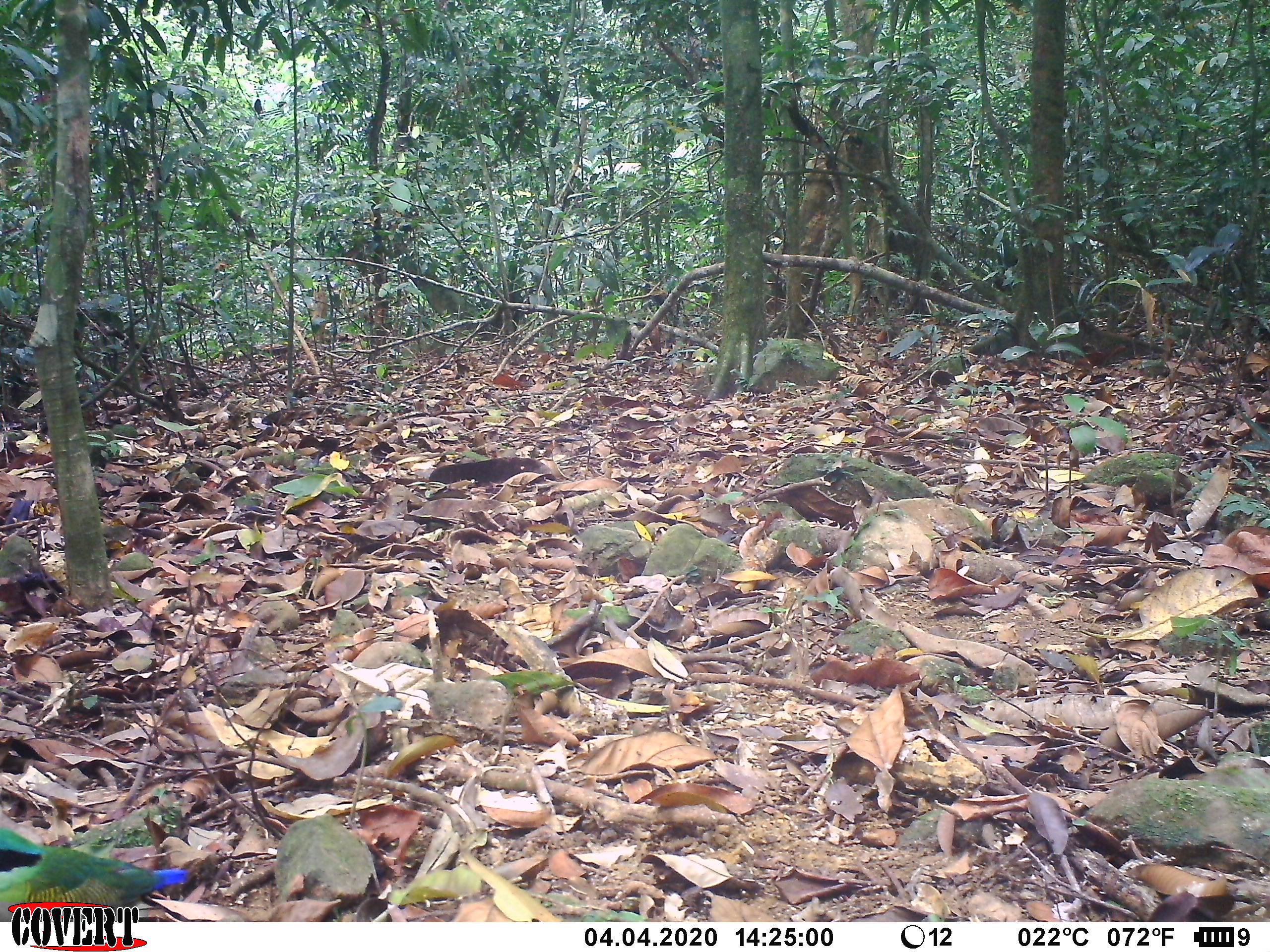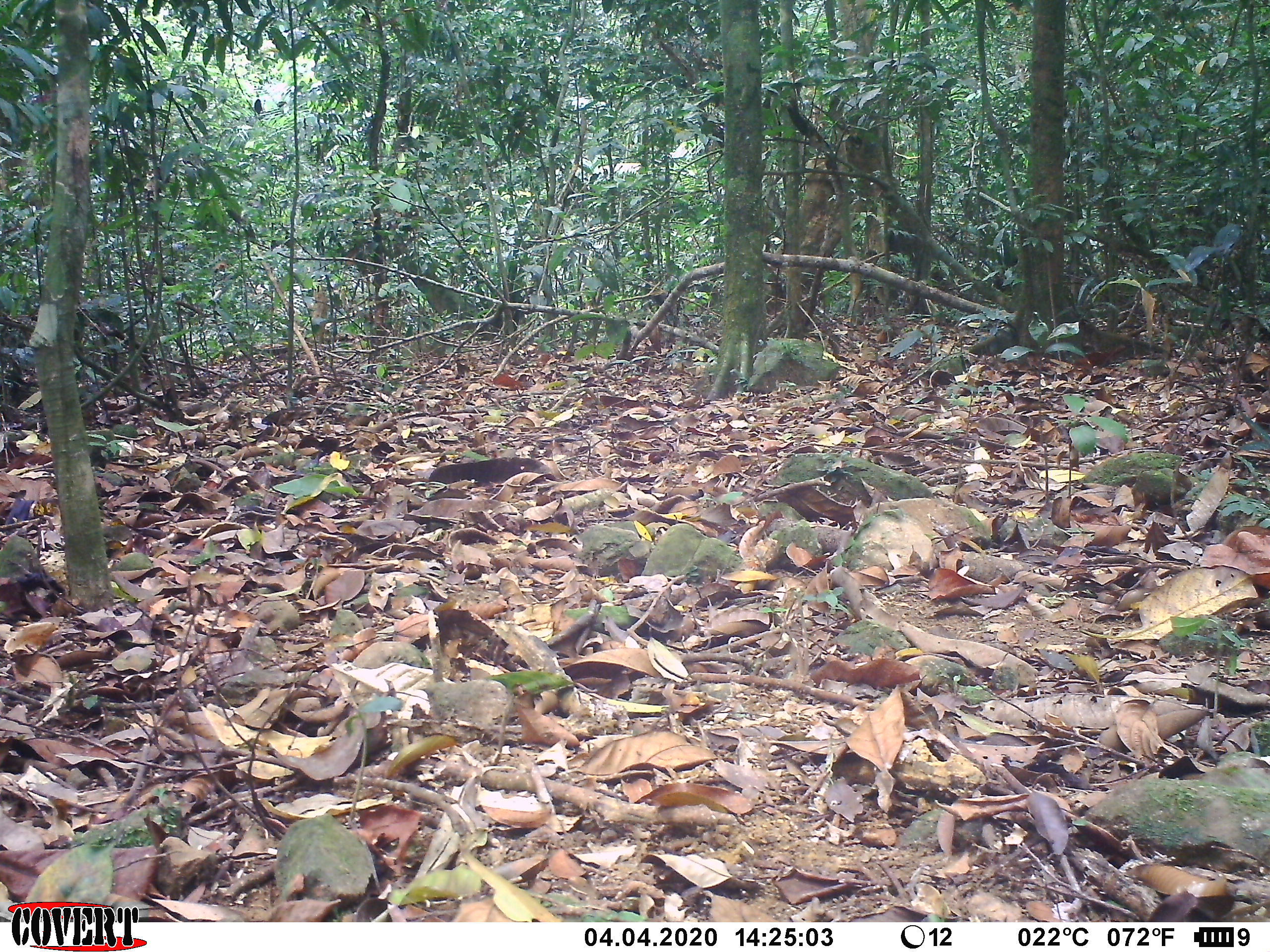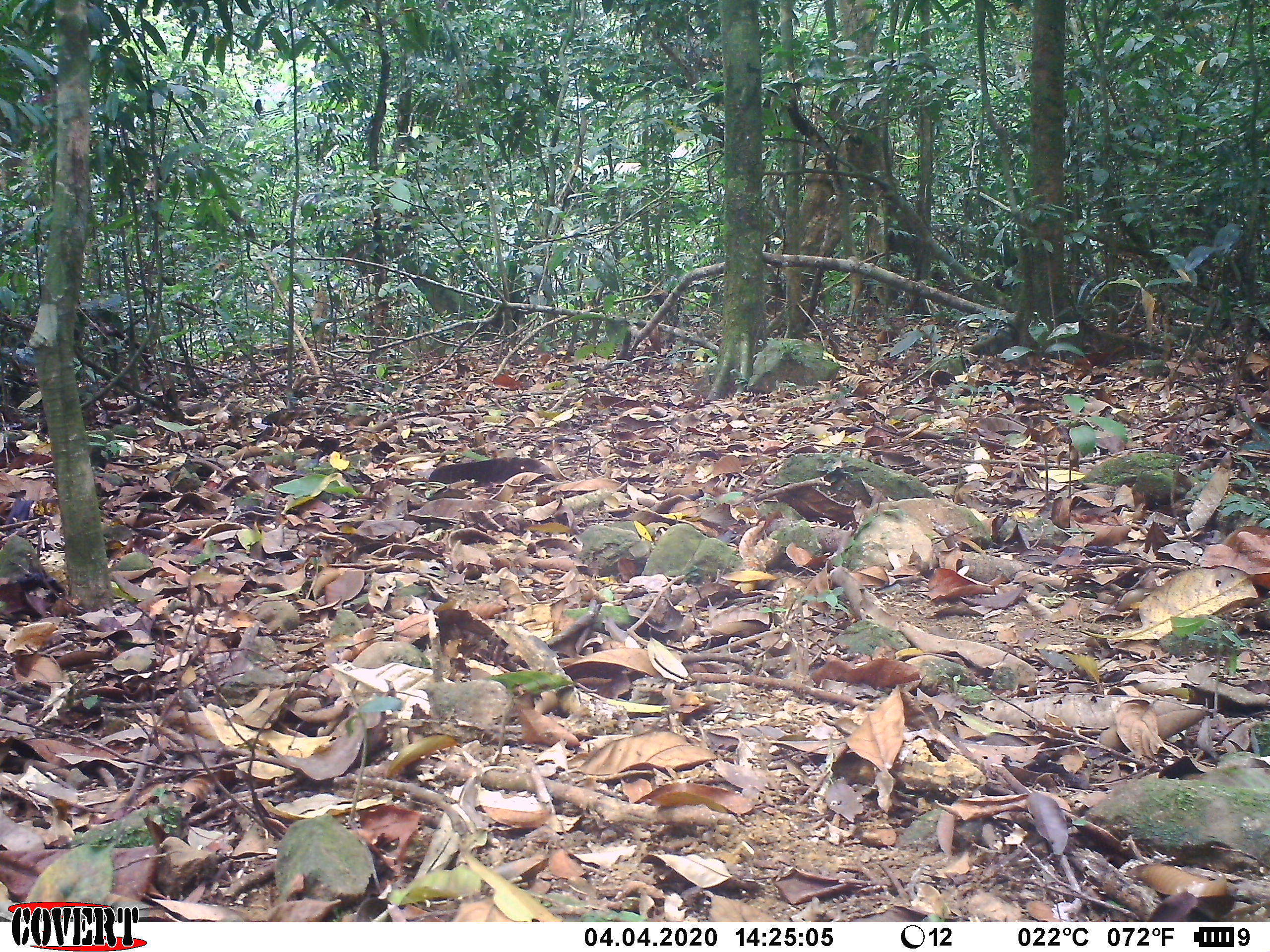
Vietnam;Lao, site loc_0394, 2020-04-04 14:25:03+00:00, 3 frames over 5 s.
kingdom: Animalia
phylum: Chordata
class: Aves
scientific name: Aves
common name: bird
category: unidentified bird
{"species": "unidentified bird (bird) (Aves)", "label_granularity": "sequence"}